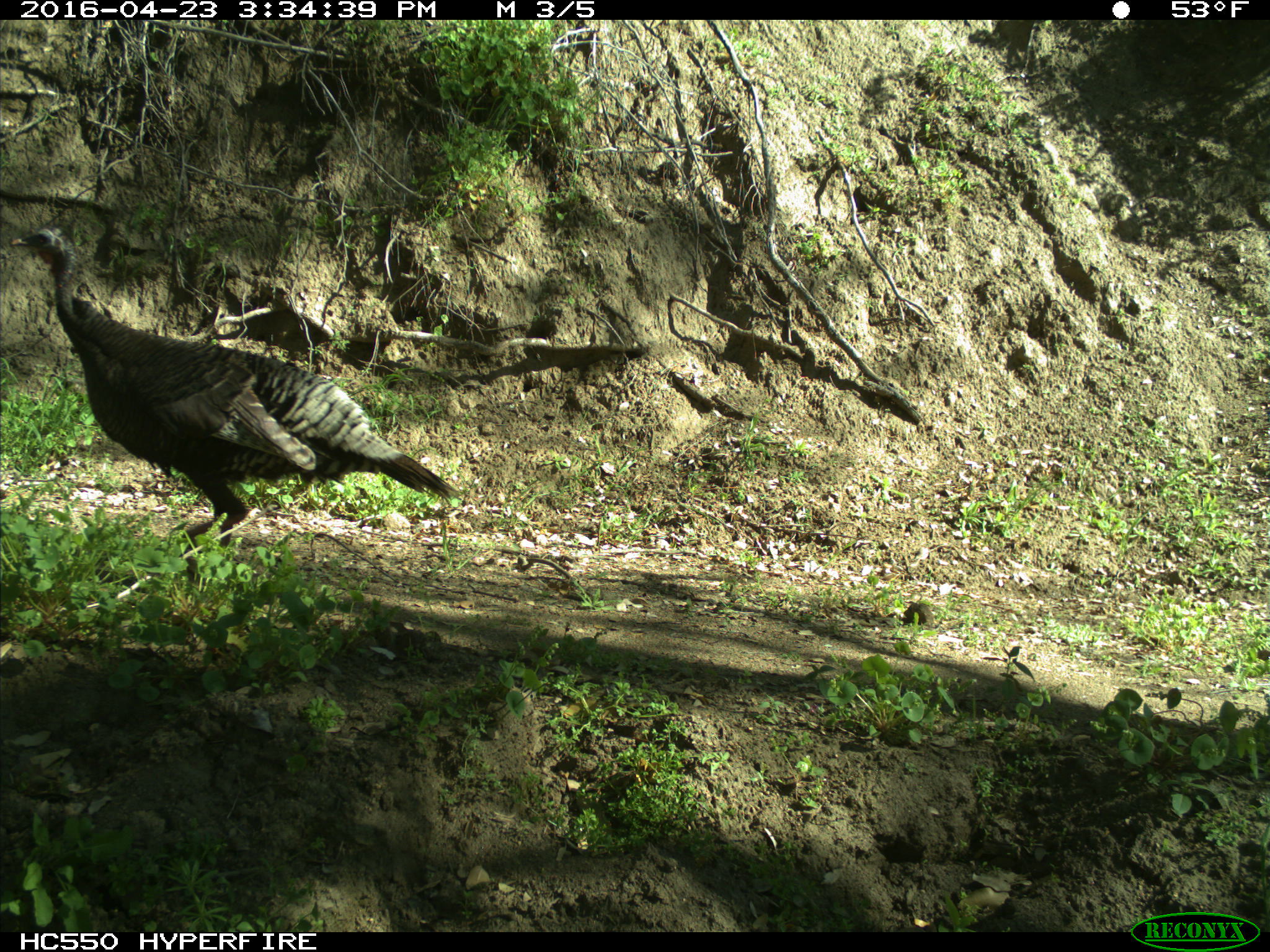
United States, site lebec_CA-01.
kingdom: Animalia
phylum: Chordata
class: Aves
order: Galliformes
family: Phasianidae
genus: Meleagris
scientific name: Meleagris gallopavo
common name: wild turkey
Meleagris gallopavo (wild turkey).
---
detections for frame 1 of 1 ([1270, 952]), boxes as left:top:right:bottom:
animal: 7:227:465:552